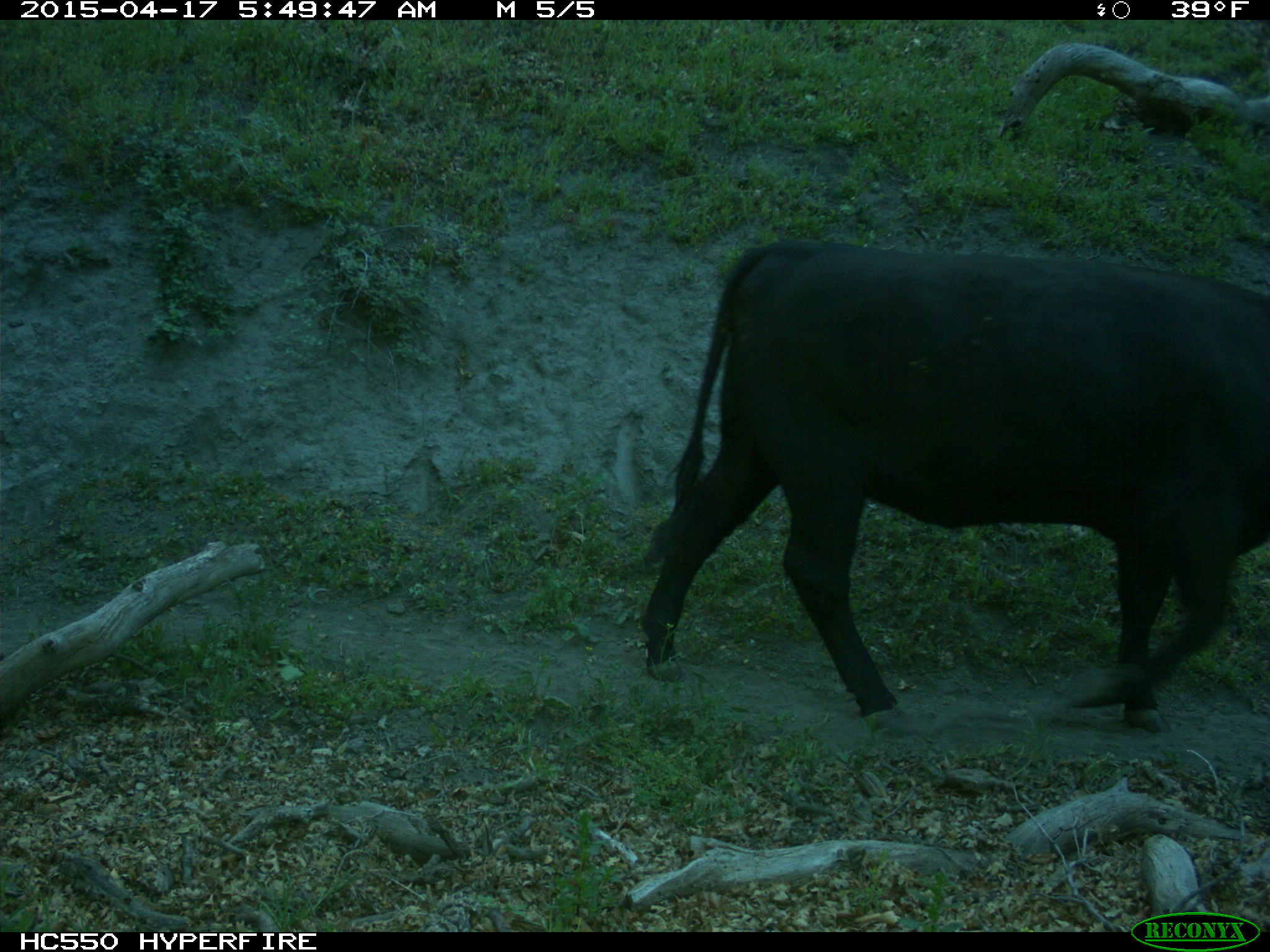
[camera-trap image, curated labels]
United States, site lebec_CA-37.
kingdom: Animalia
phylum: Chordata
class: Mammalia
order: Artiodactyla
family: Bovidae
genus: Bos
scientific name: Bos taurus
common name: domestic cow